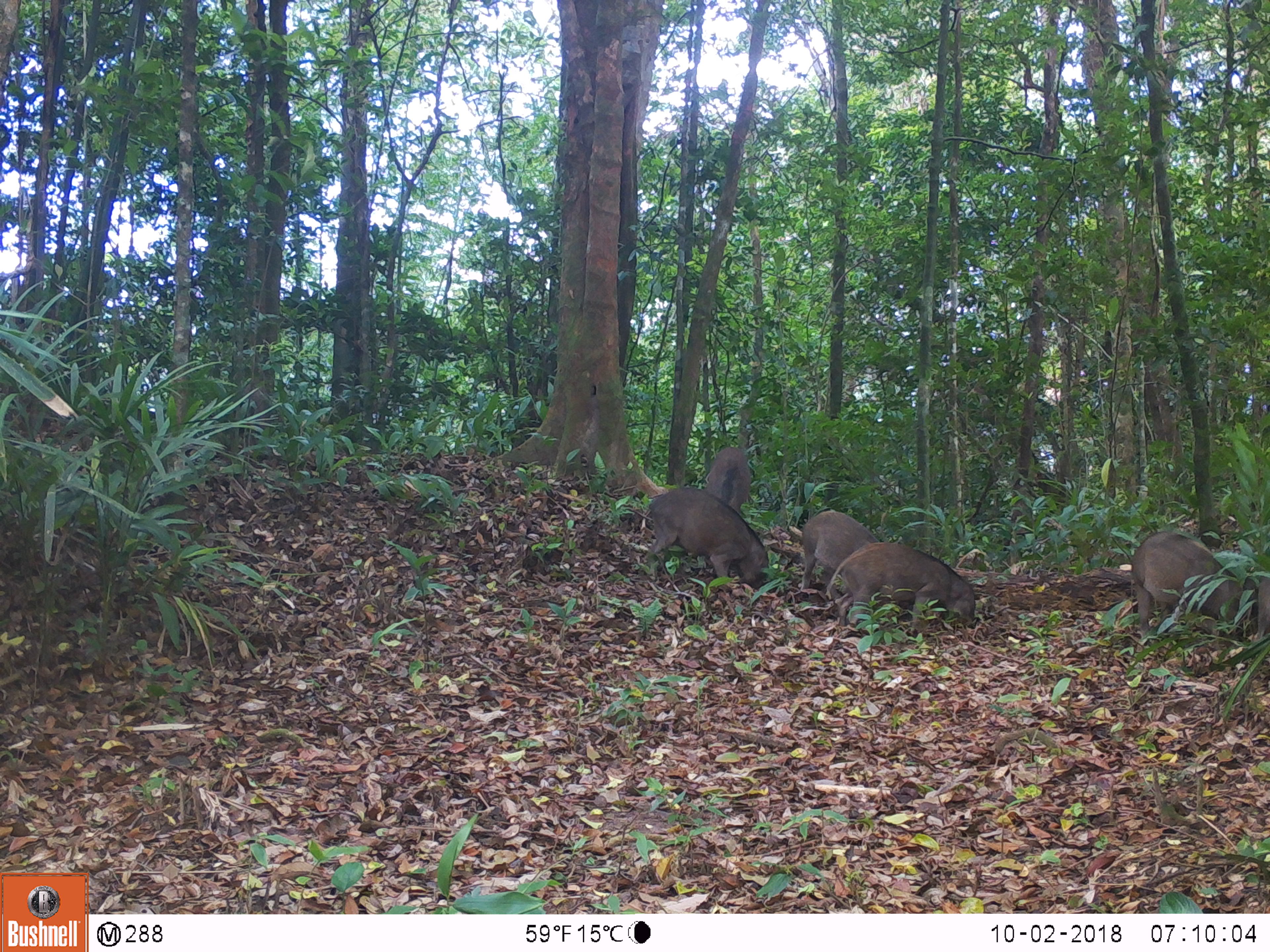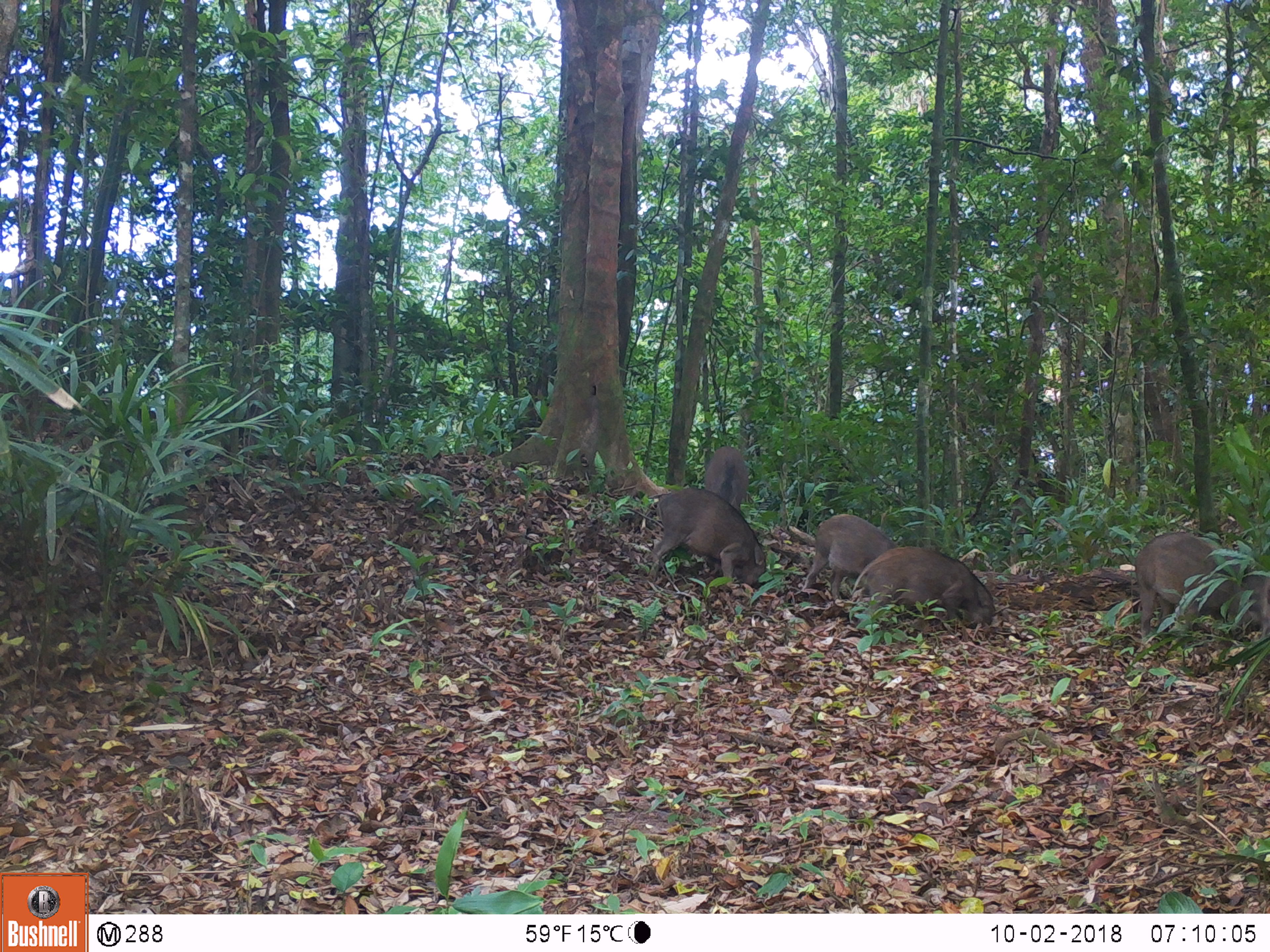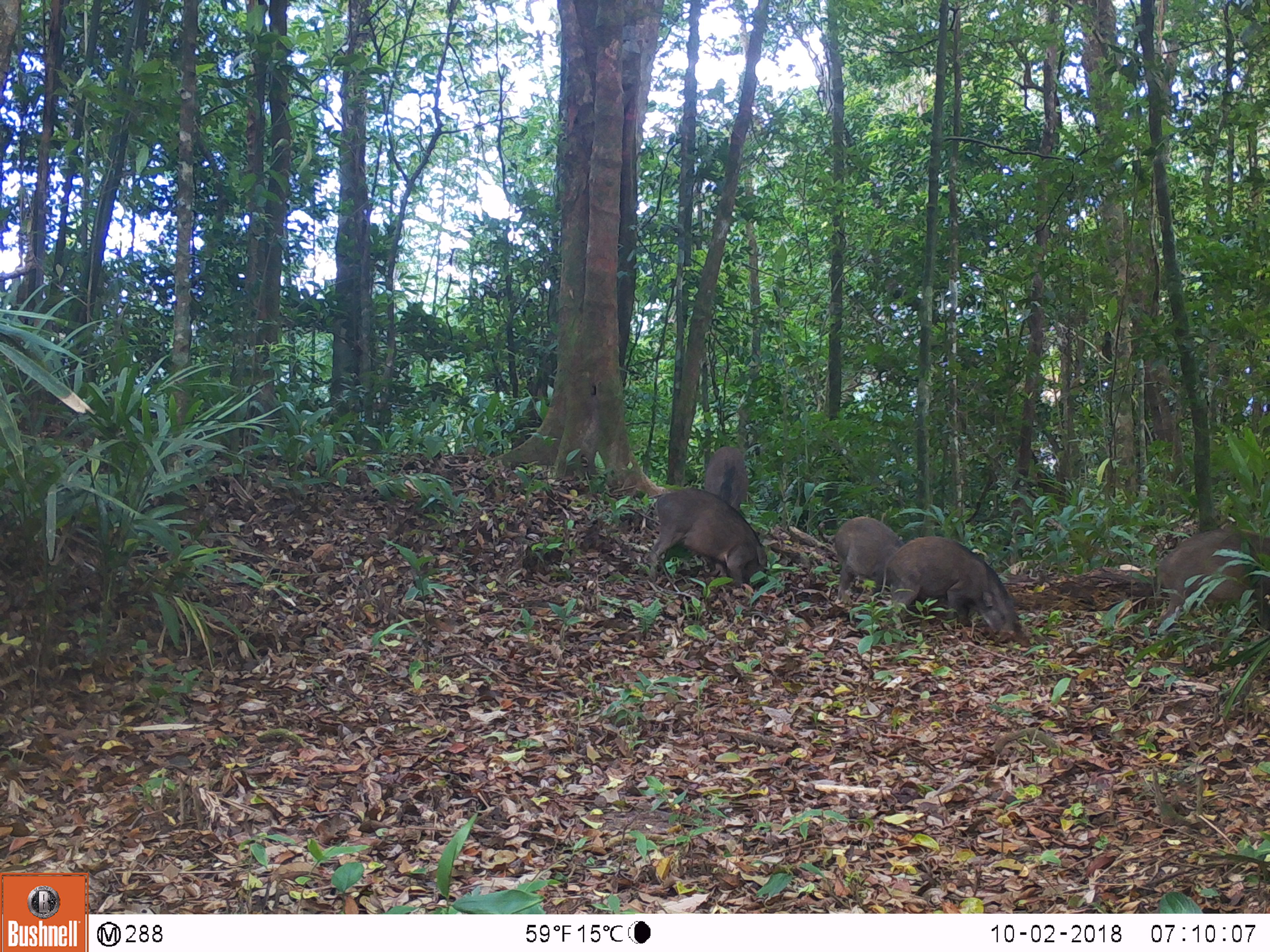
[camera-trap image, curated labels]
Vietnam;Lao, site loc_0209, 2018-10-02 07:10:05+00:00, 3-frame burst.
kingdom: Animalia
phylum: Chordata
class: Mammalia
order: Artiodactyla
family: Suidae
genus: Sus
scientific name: Sus scrofa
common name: eurasian wild pig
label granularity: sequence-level